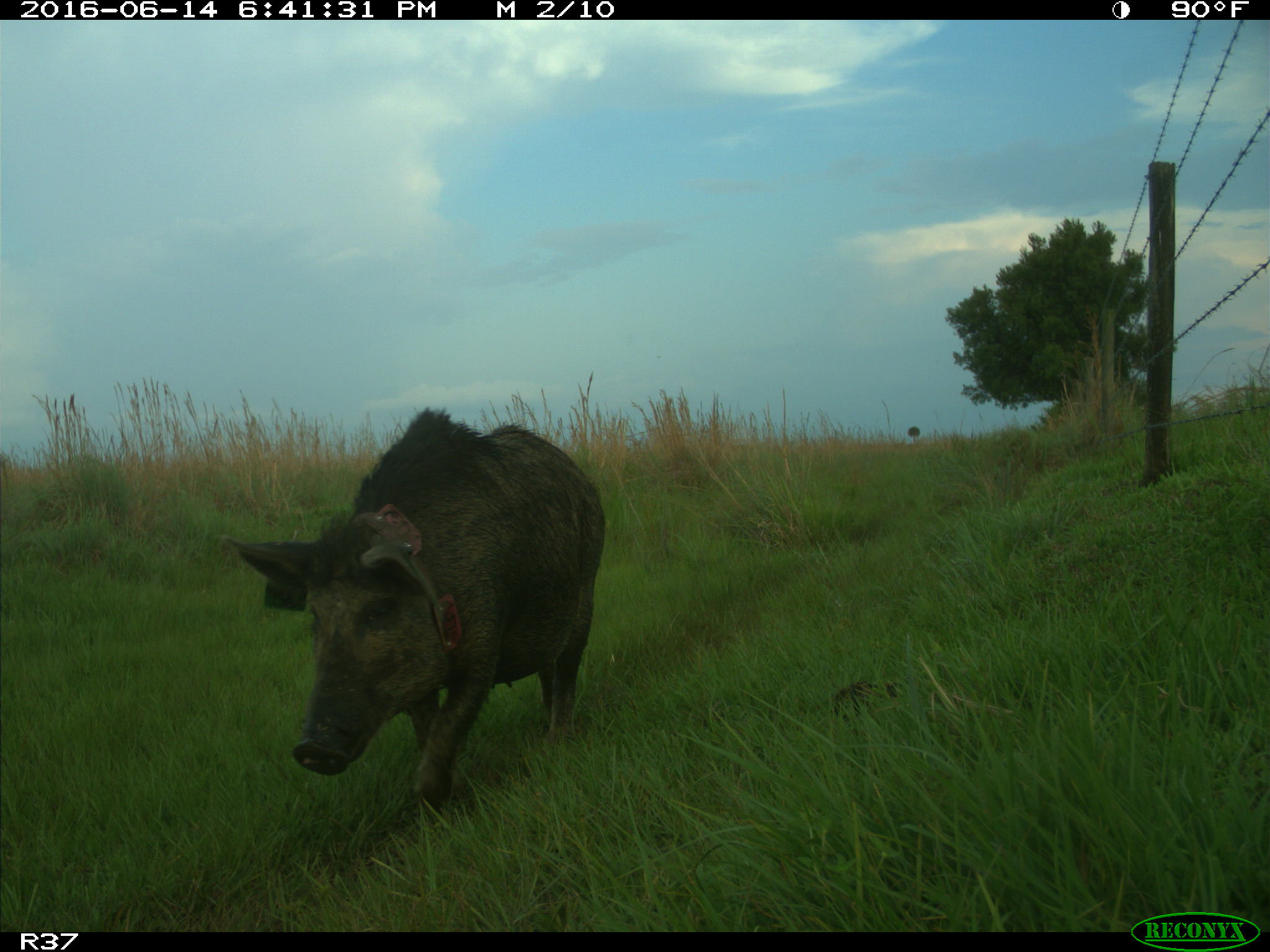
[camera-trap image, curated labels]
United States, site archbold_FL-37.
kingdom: Animalia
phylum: Chordata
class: Mammalia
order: Artiodactyla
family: Suidae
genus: Sus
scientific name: Sus scrofa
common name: wild boar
Sus scrofa (wild boar).